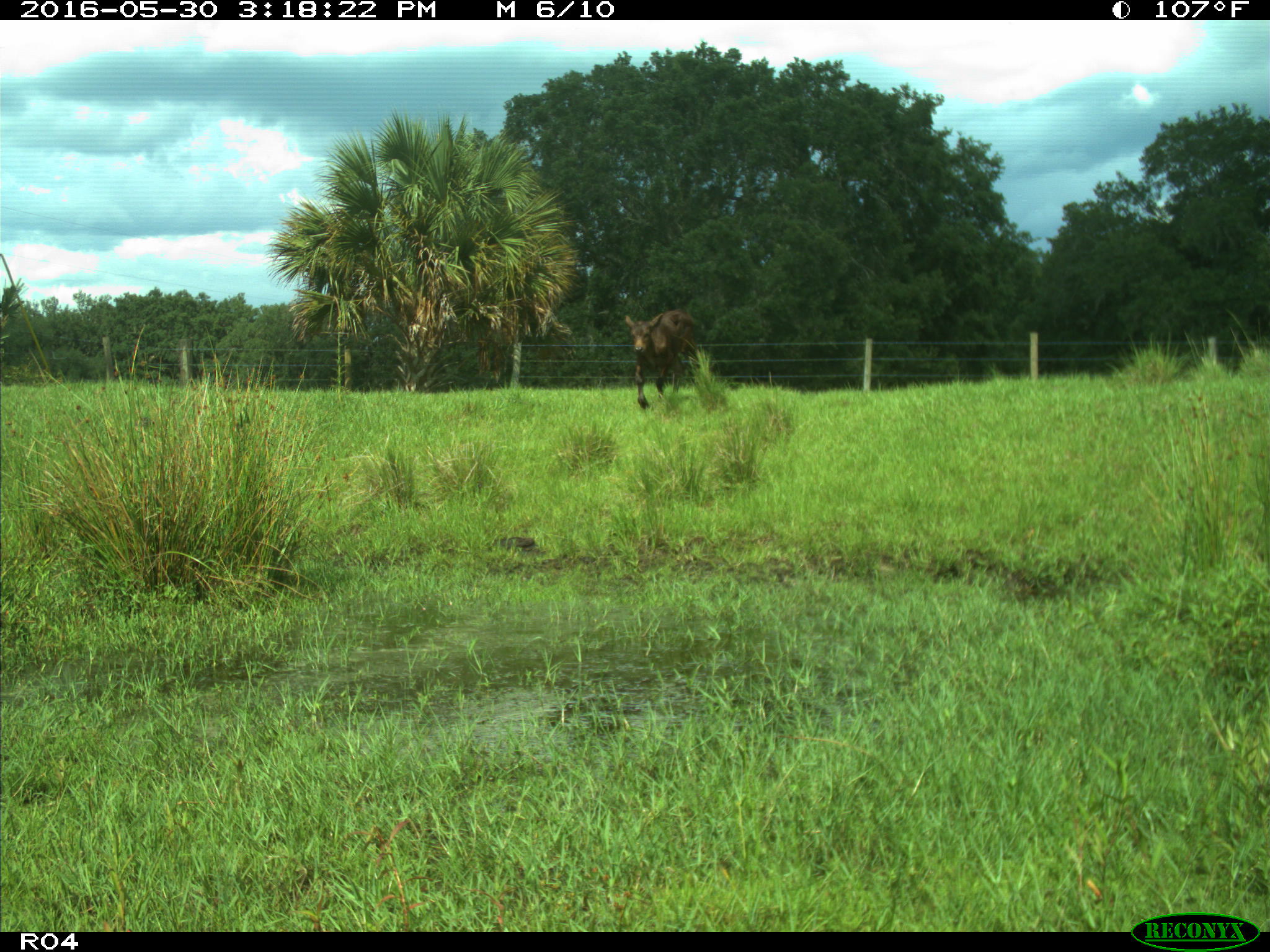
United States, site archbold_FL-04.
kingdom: Animalia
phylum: Chordata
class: Mammalia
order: Artiodactyla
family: Bovidae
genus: Bos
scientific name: Bos taurus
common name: domestic cow